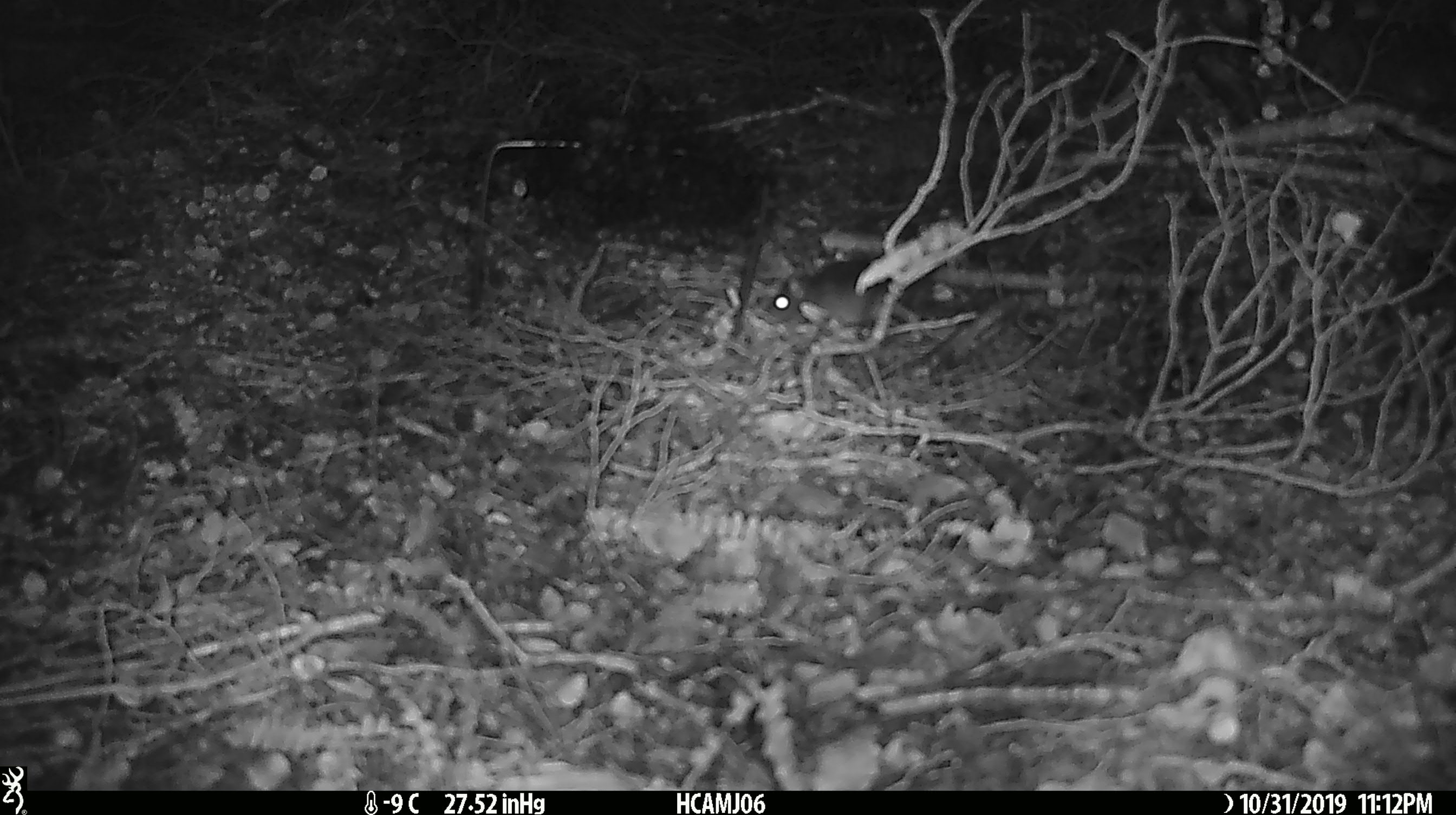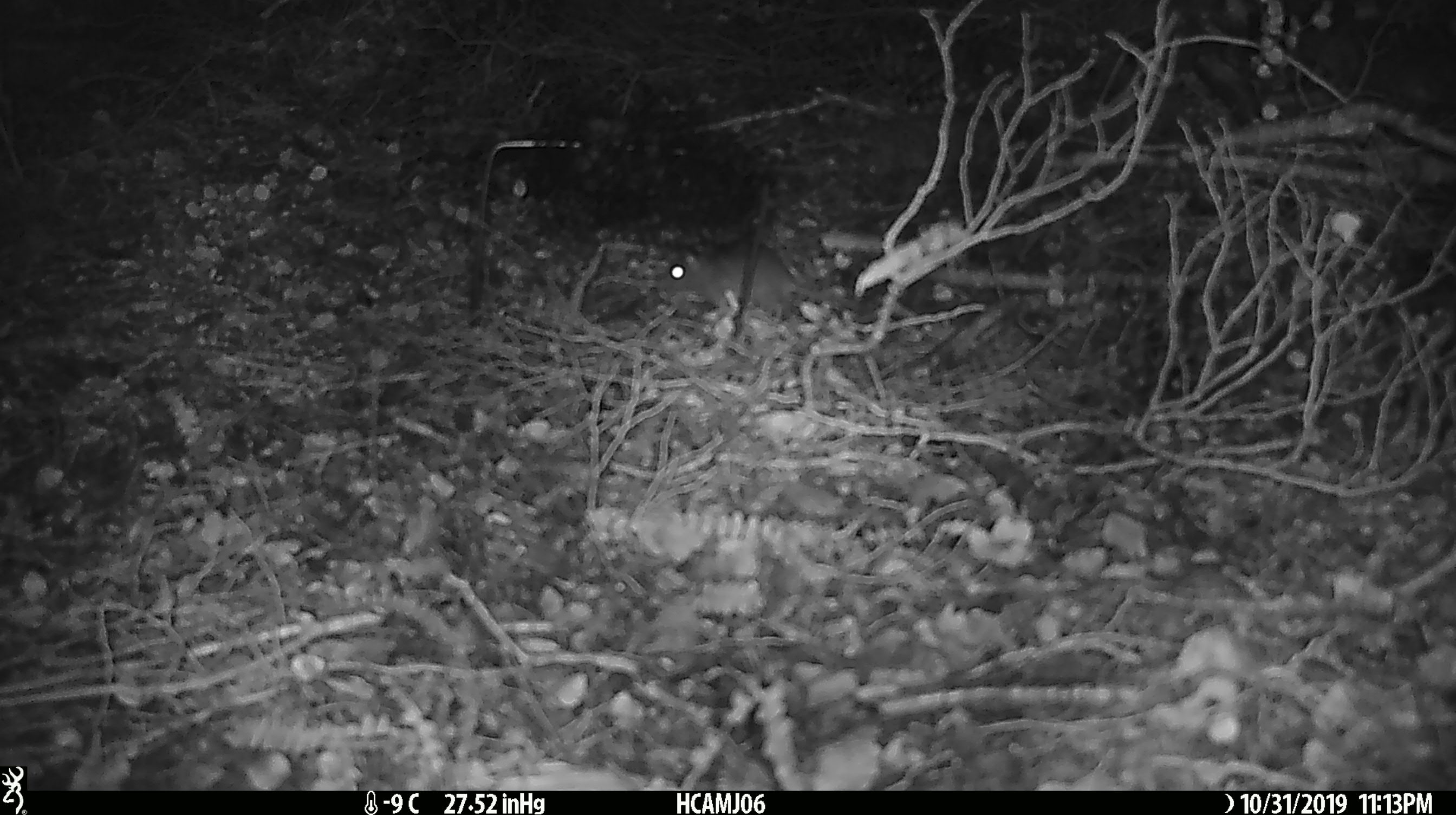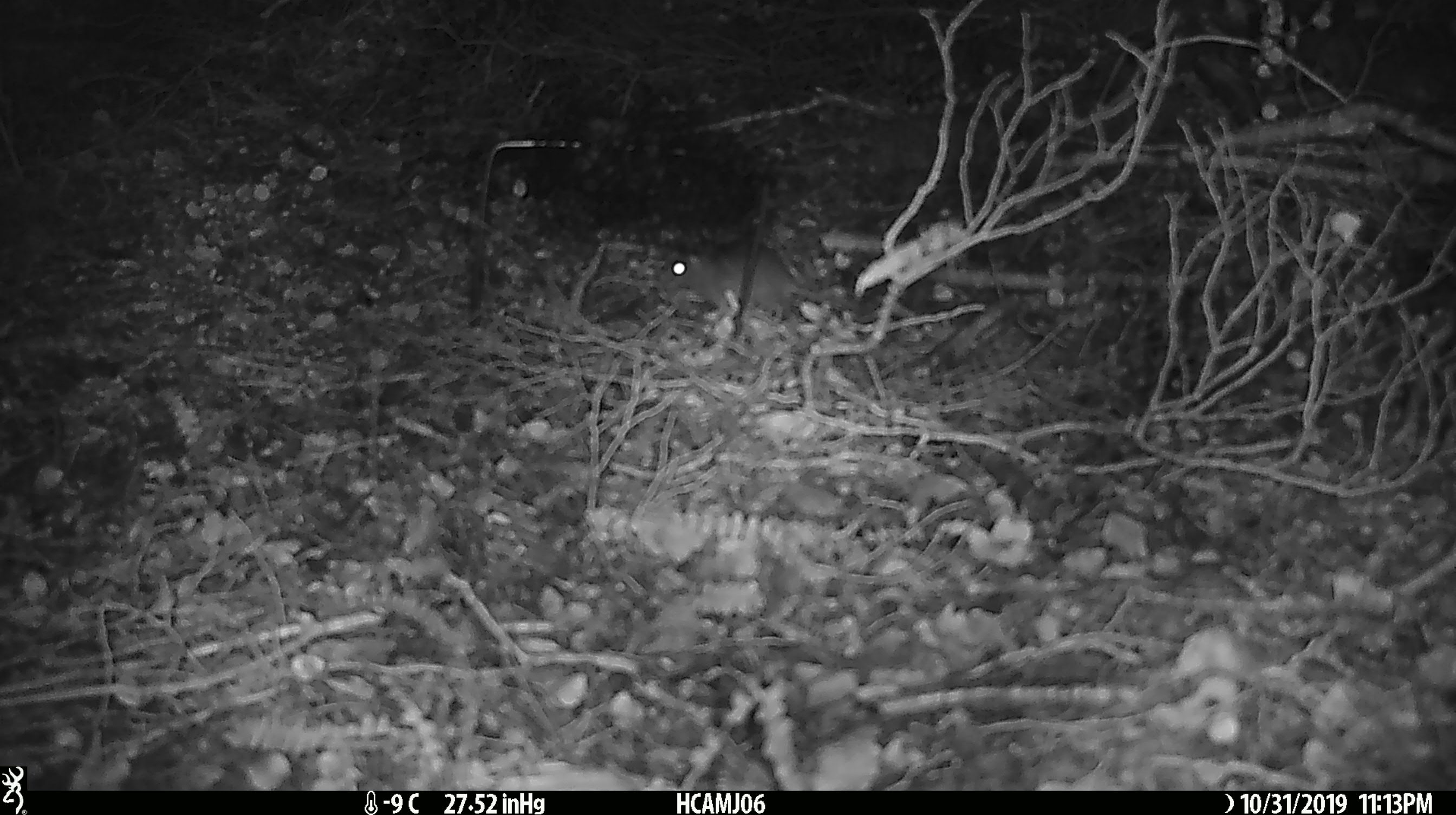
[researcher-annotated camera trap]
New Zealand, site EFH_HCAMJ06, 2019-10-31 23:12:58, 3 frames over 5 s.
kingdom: Animalia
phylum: Chordata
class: Mammalia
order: Rodentia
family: Muridae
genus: Mus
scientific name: Mus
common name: mouse